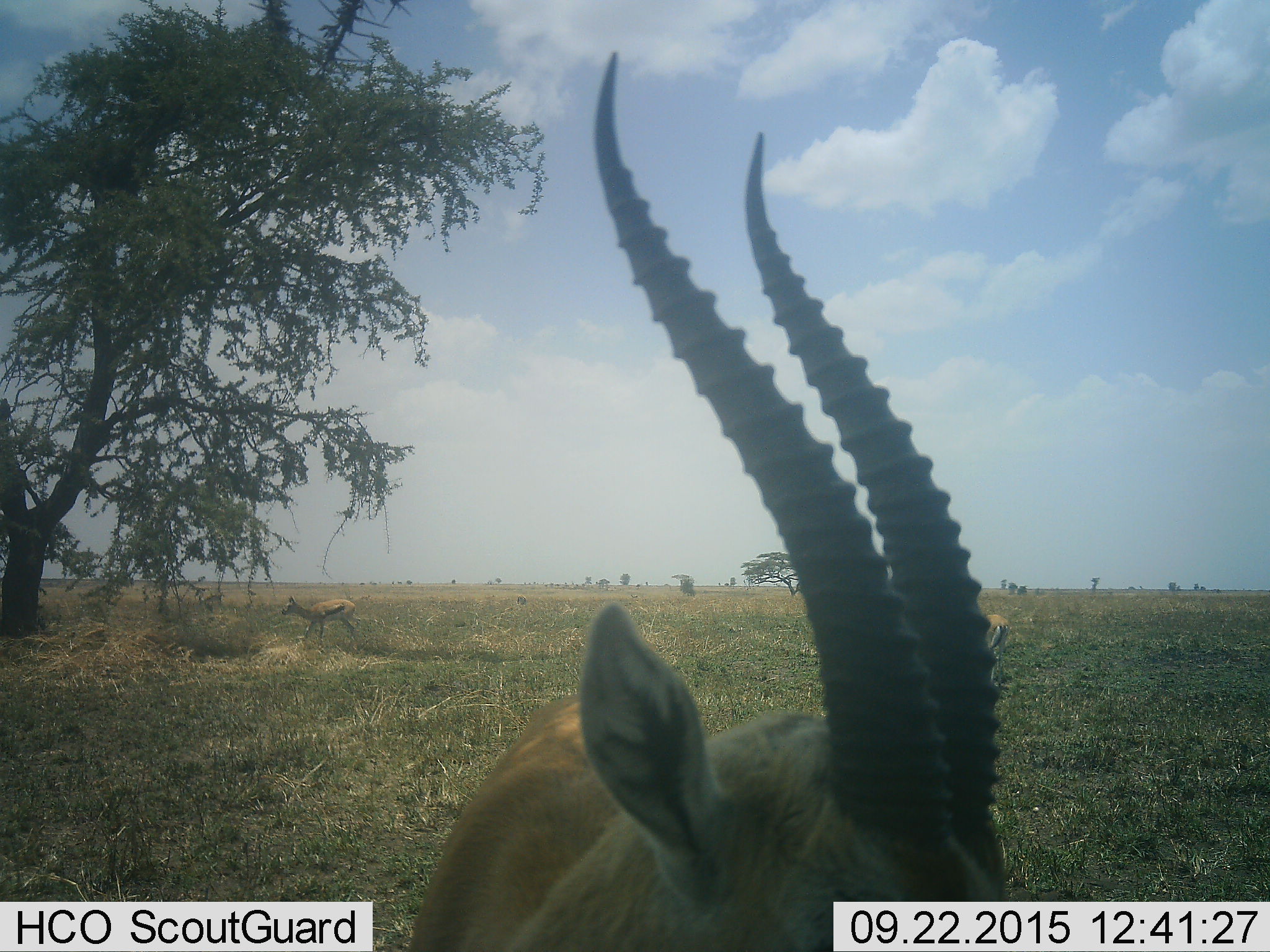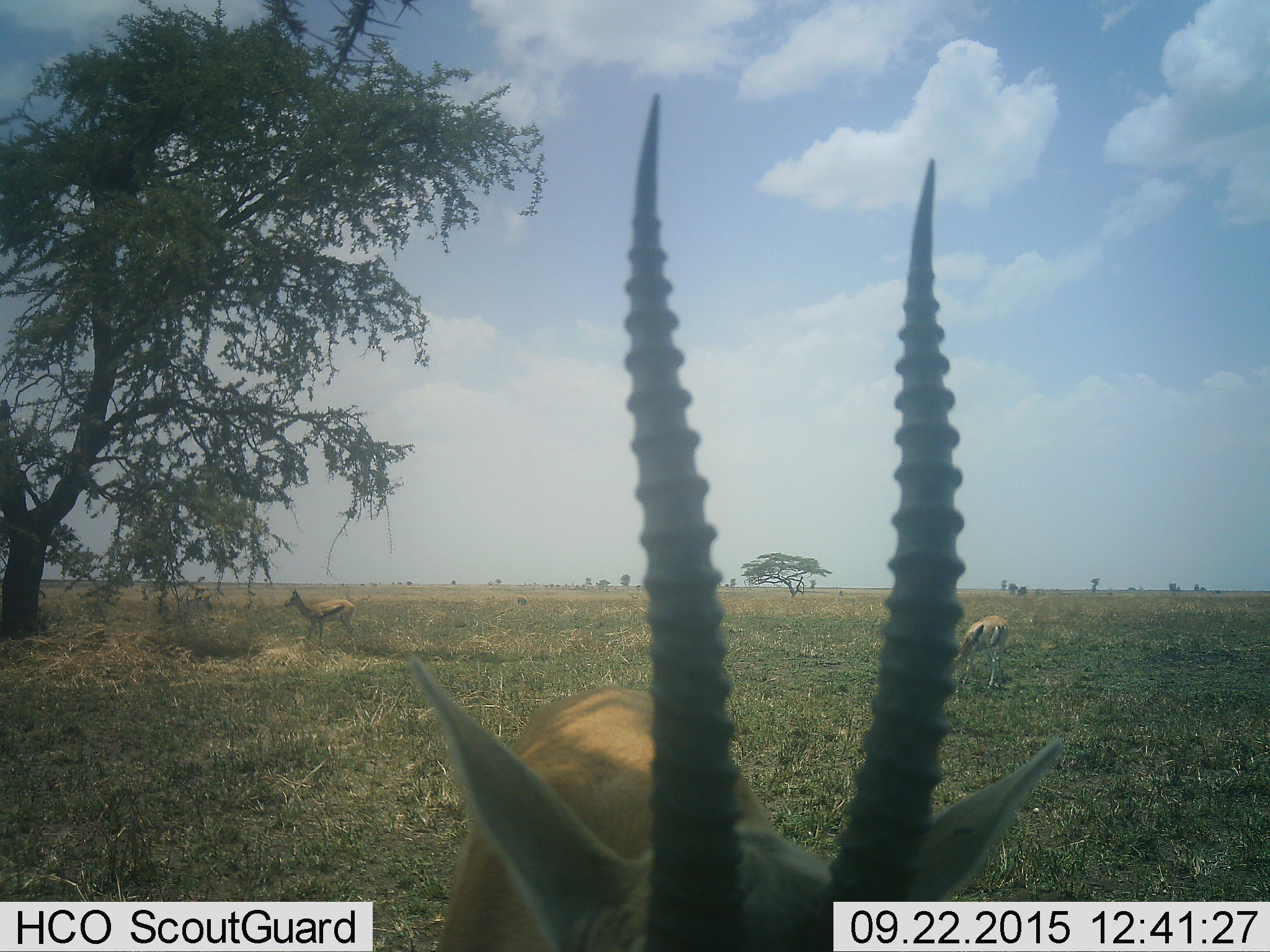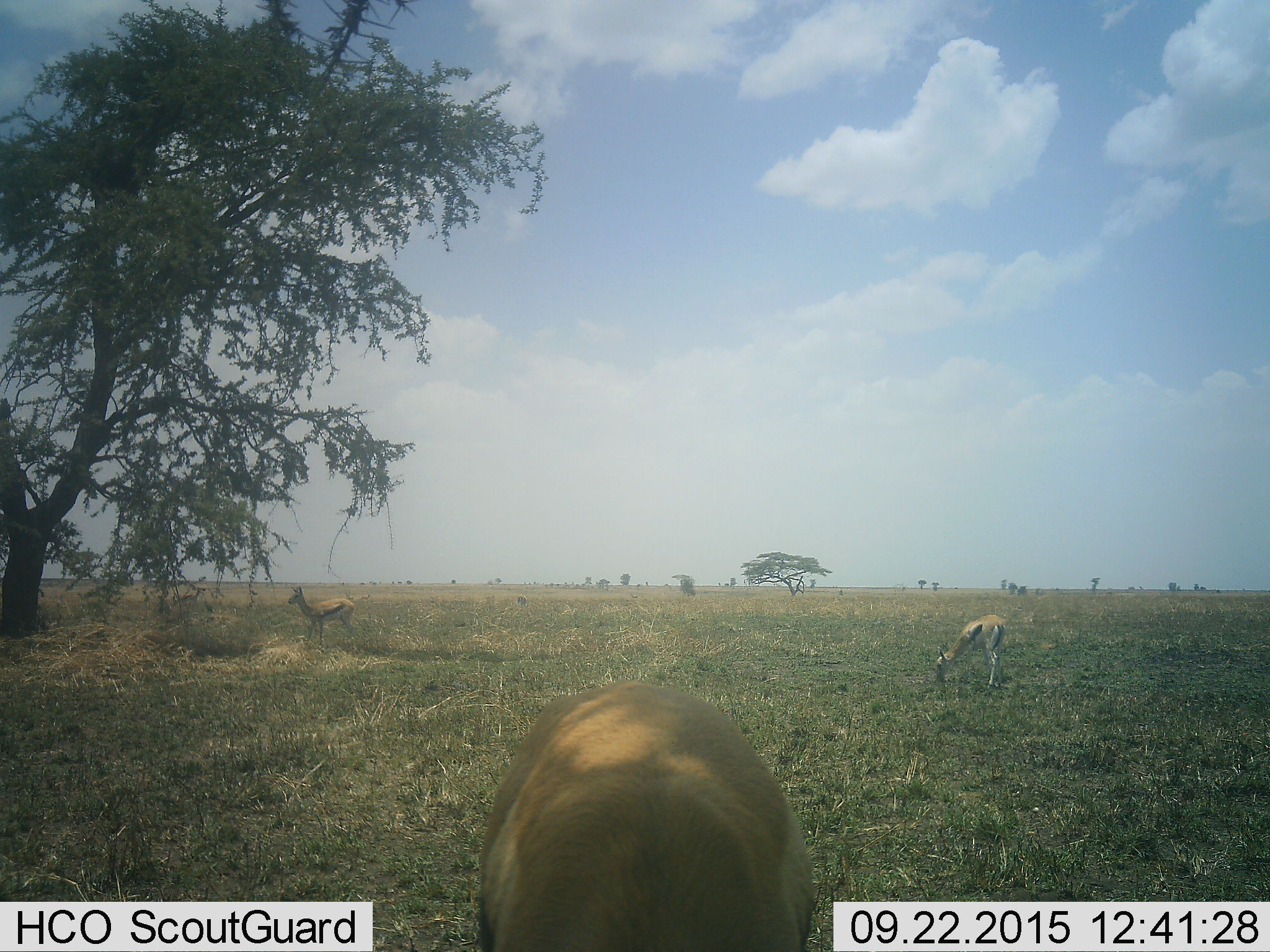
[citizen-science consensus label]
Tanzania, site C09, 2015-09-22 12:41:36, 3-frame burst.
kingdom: Animalia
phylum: Chordata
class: Mammalia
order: Artiodactyla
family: Bovidae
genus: Eudorcas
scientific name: Eudorcas thomsonii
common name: thomson's gazelle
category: gazellethomsons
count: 3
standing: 83%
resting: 8%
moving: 25%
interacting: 8%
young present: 0%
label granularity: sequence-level